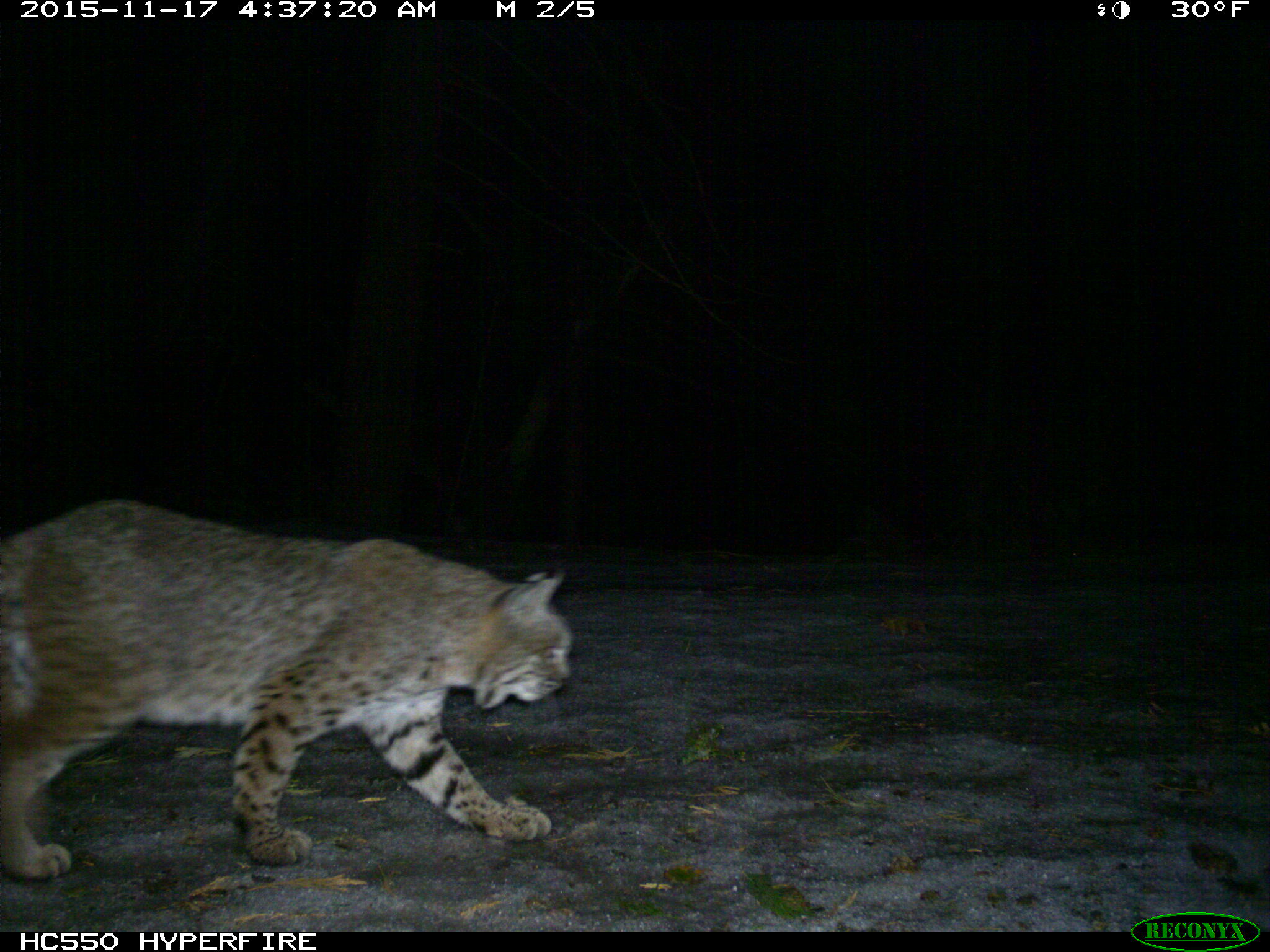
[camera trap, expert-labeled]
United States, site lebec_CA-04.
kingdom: Animalia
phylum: Chordata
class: Mammalia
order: Carnivora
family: Felidae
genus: Lynx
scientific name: Lynx rufus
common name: bobcat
Lynx rufus (bobcat).